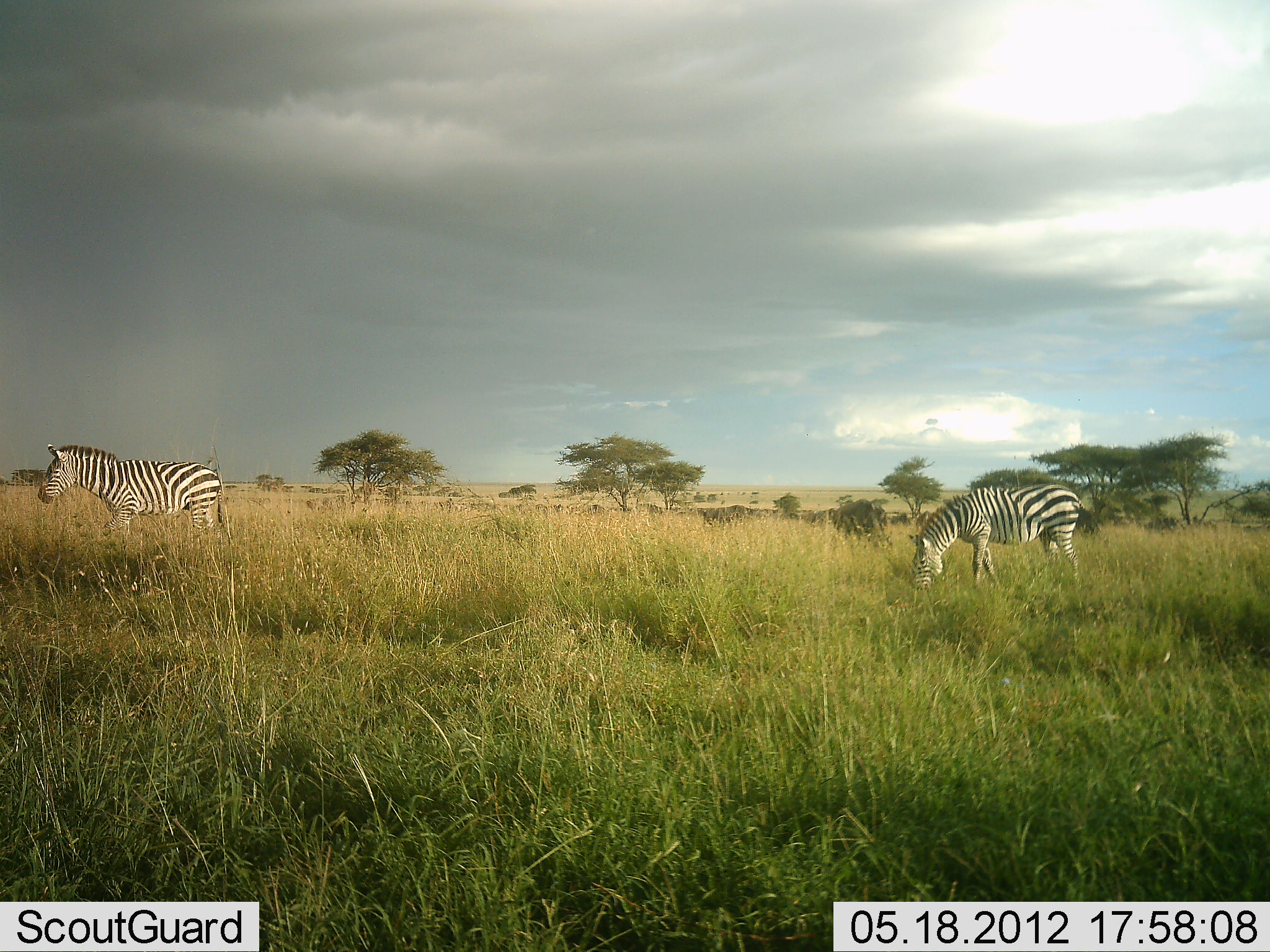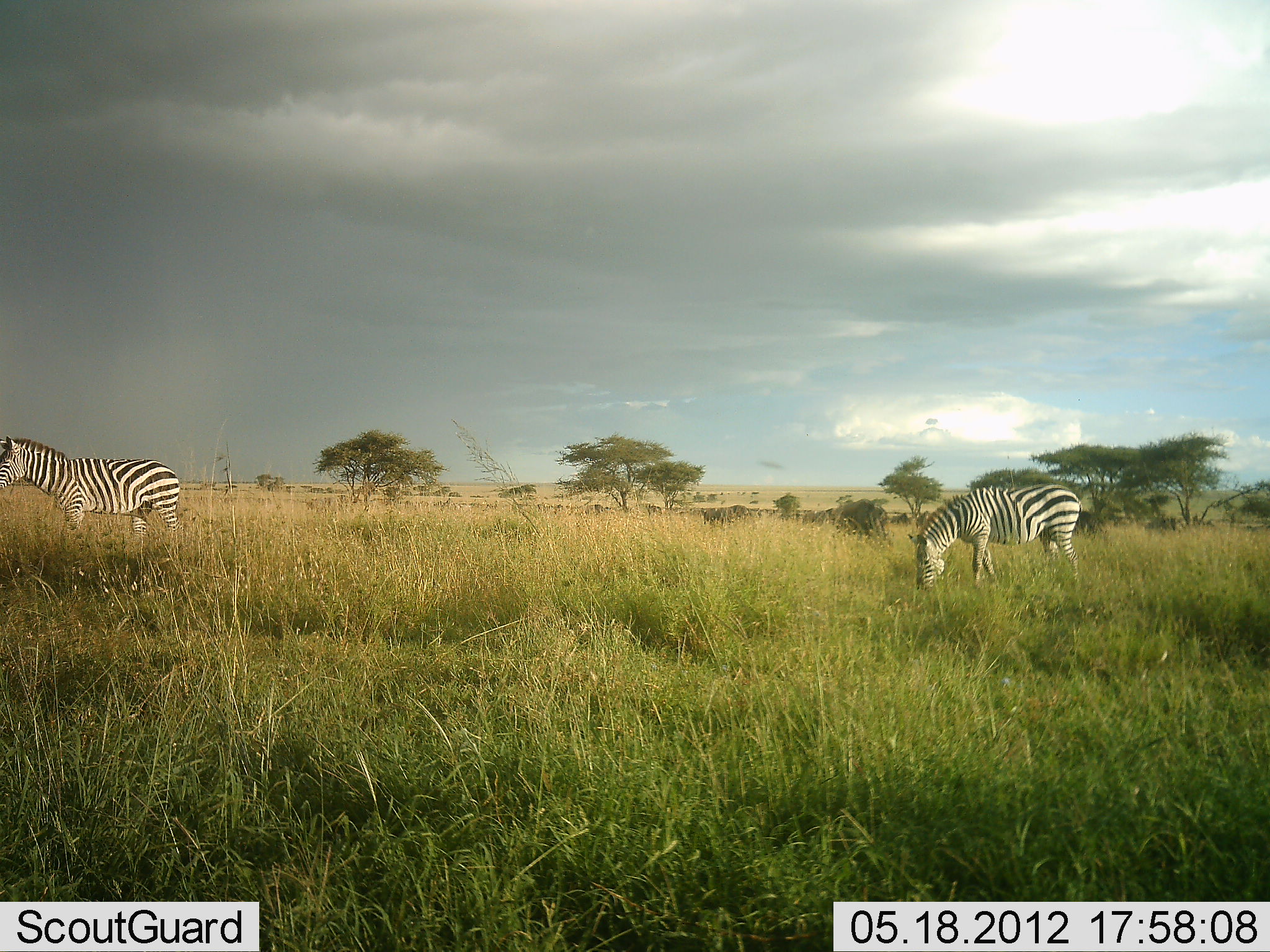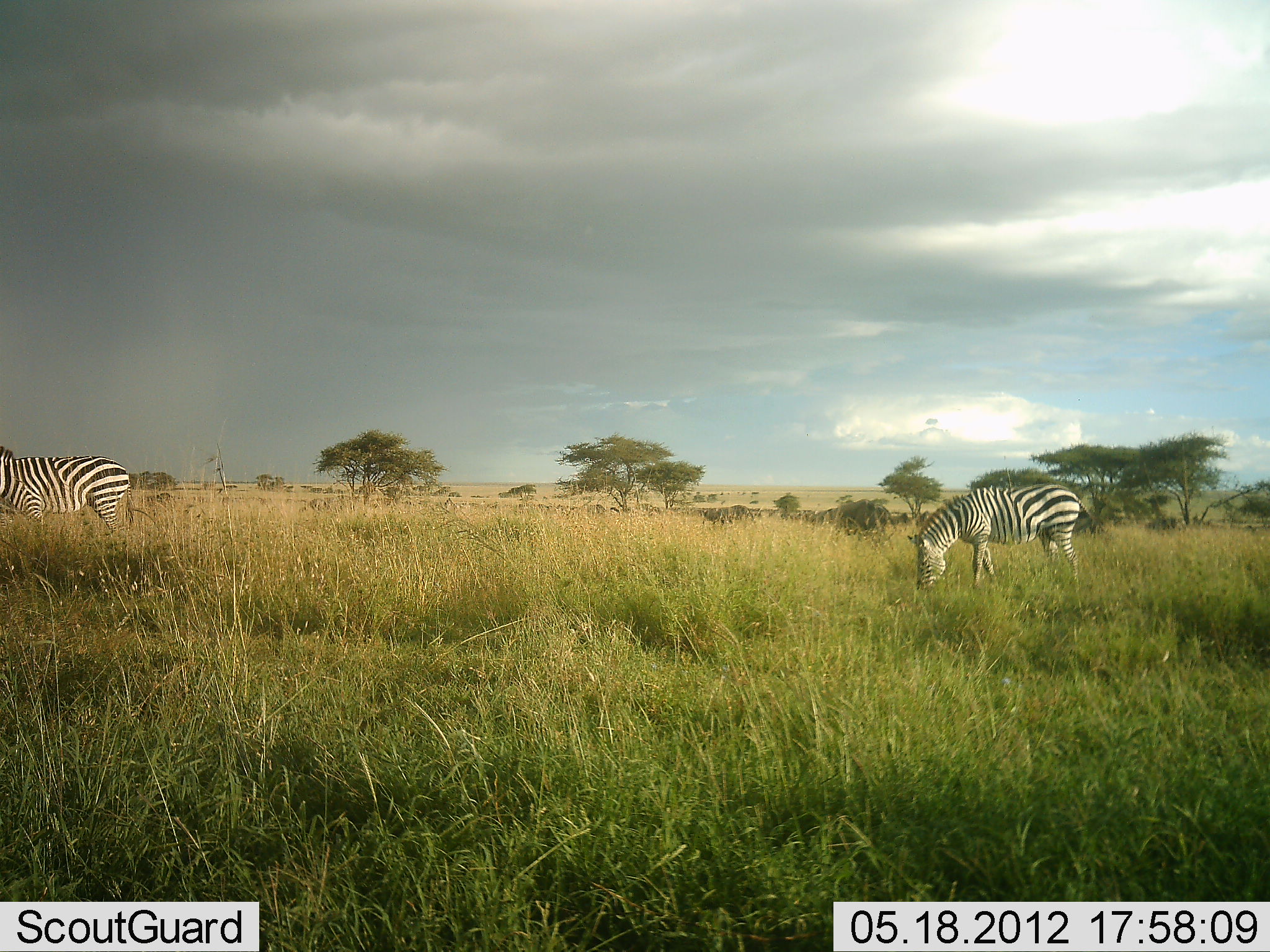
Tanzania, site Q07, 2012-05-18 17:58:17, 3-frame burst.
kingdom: Animalia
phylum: Chordata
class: Mammalia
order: Perissodactyla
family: Equidae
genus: Equus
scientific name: Equus quagga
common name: plains zebra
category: zebra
Zebra (plains zebra) (Equus quagga), count 2. Behavior (volunteer vote fractions): standing 27%, resting 0%, moving 55%, interacting 0%. Young present (vote fraction): 0%. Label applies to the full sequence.